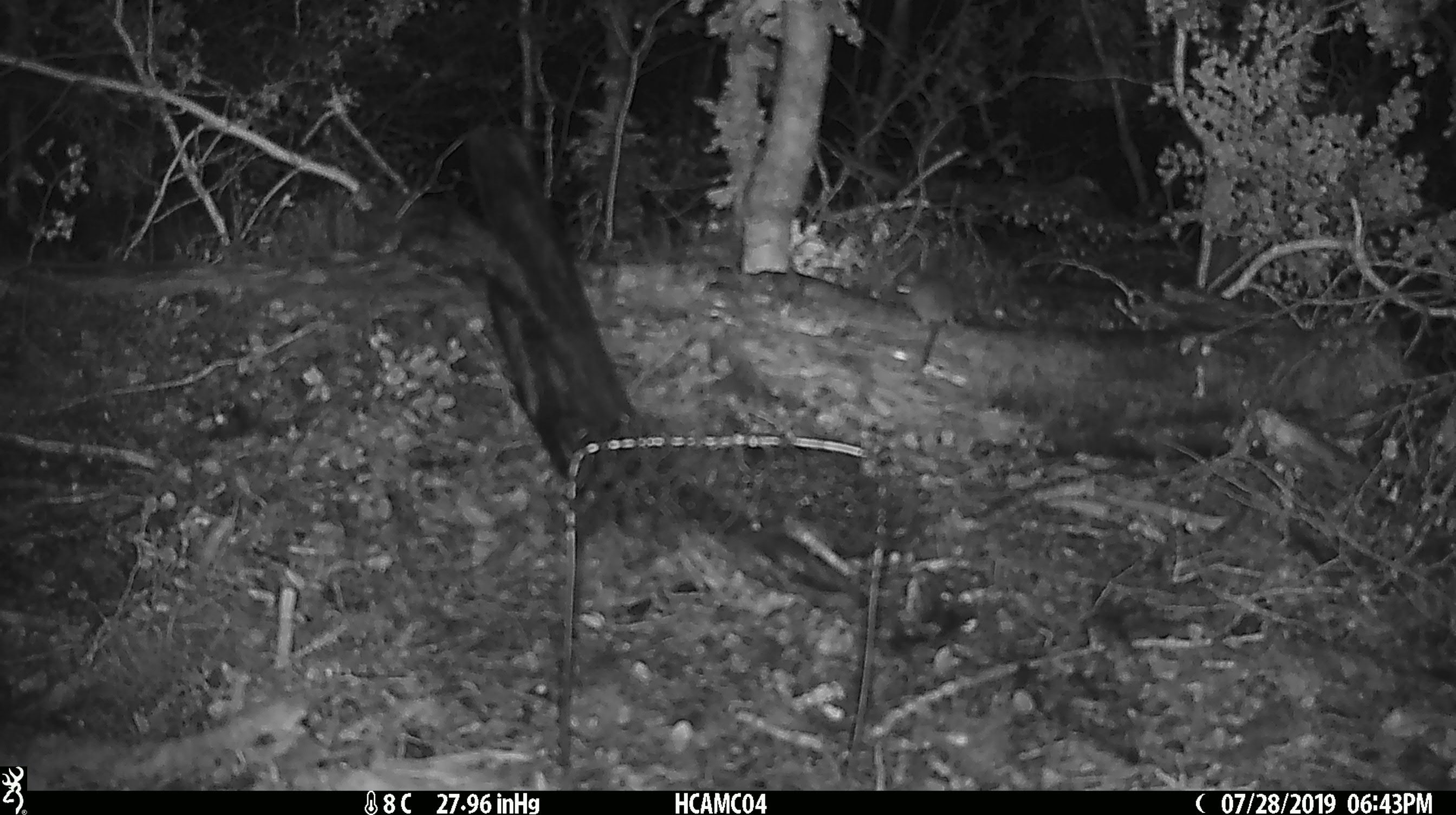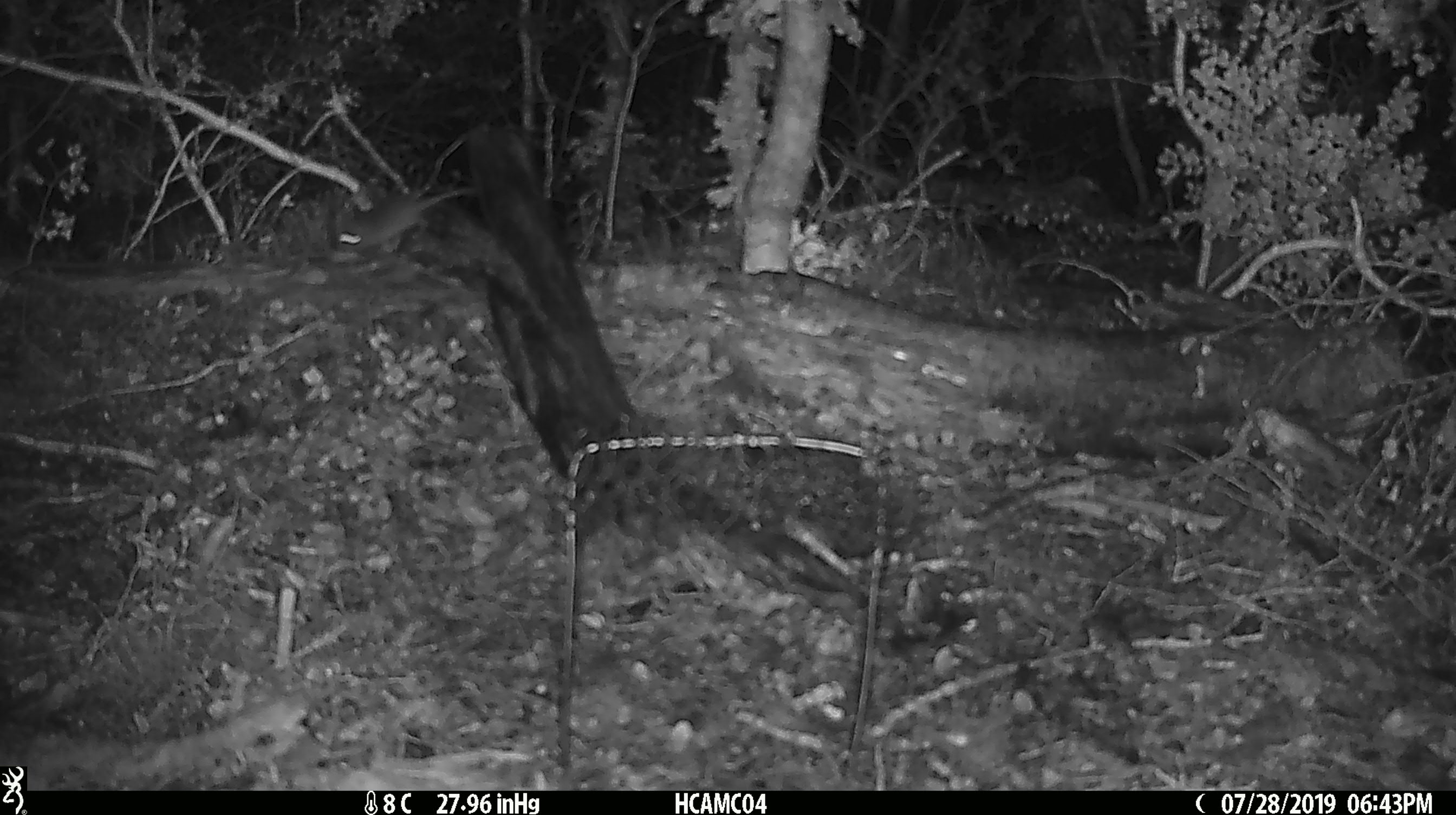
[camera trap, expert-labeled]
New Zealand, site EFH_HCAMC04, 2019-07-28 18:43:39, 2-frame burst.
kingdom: Animalia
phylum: Chordata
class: Mammalia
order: Rodentia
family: Muridae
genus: Mus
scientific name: Mus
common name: mouse